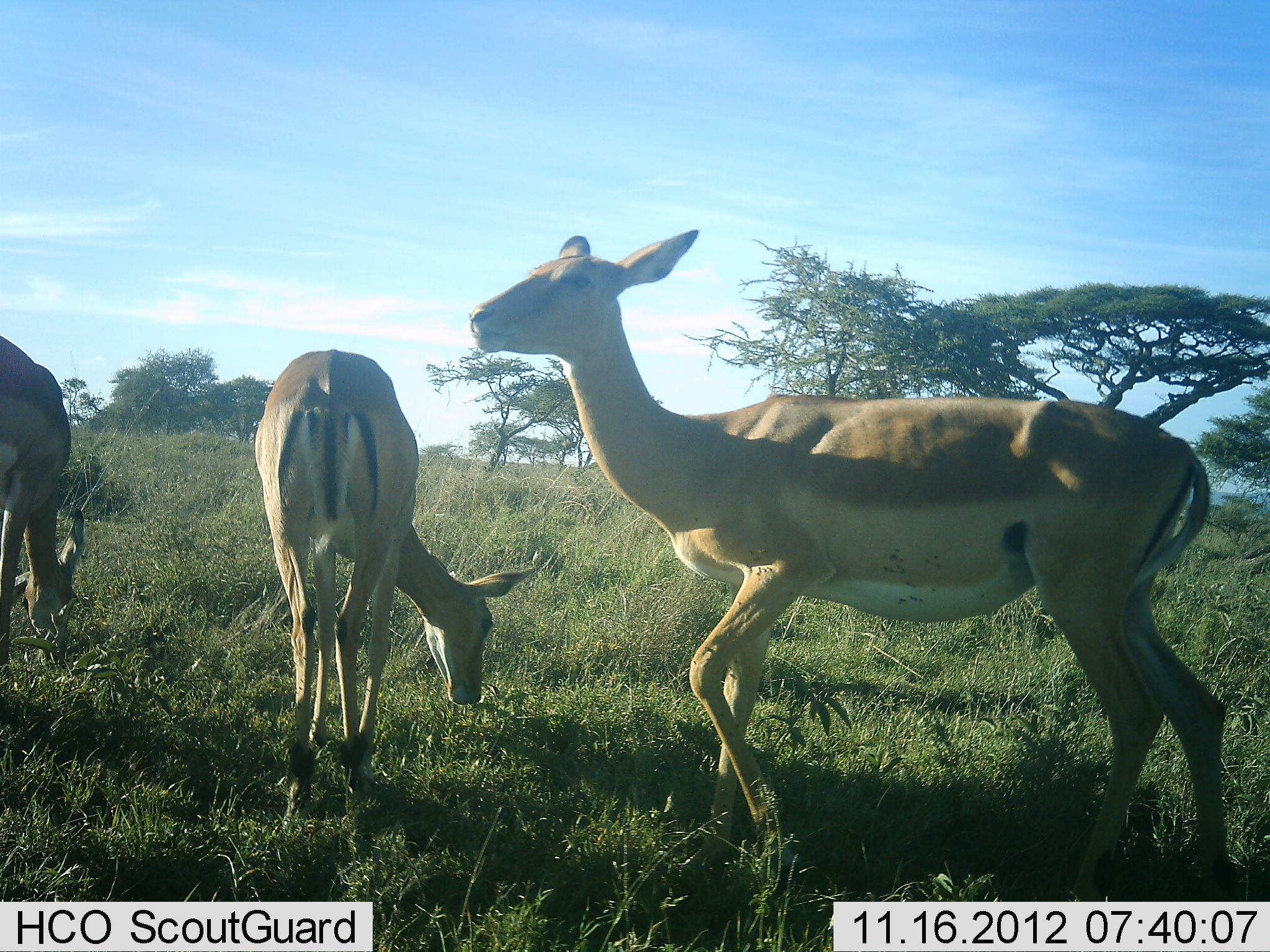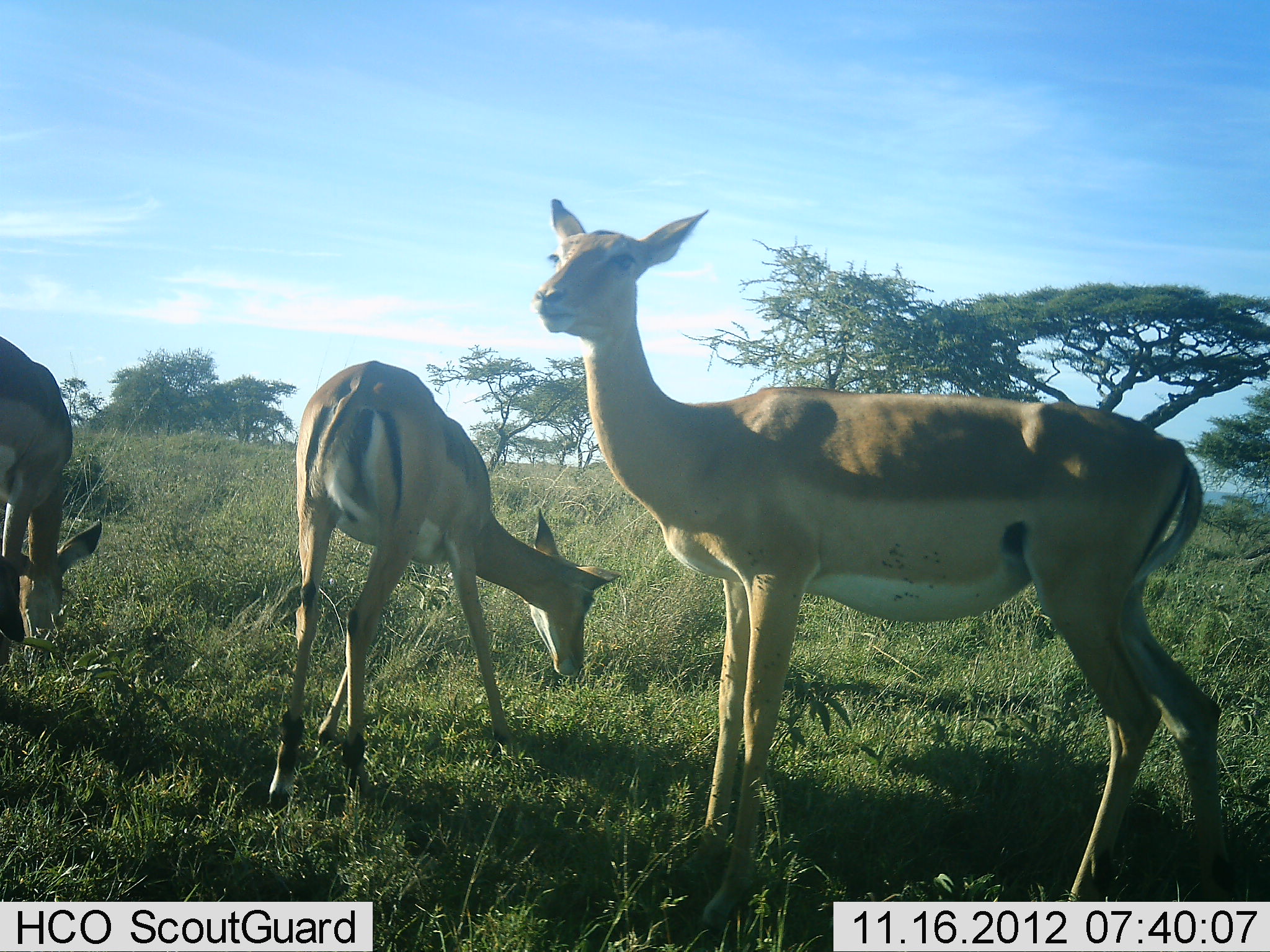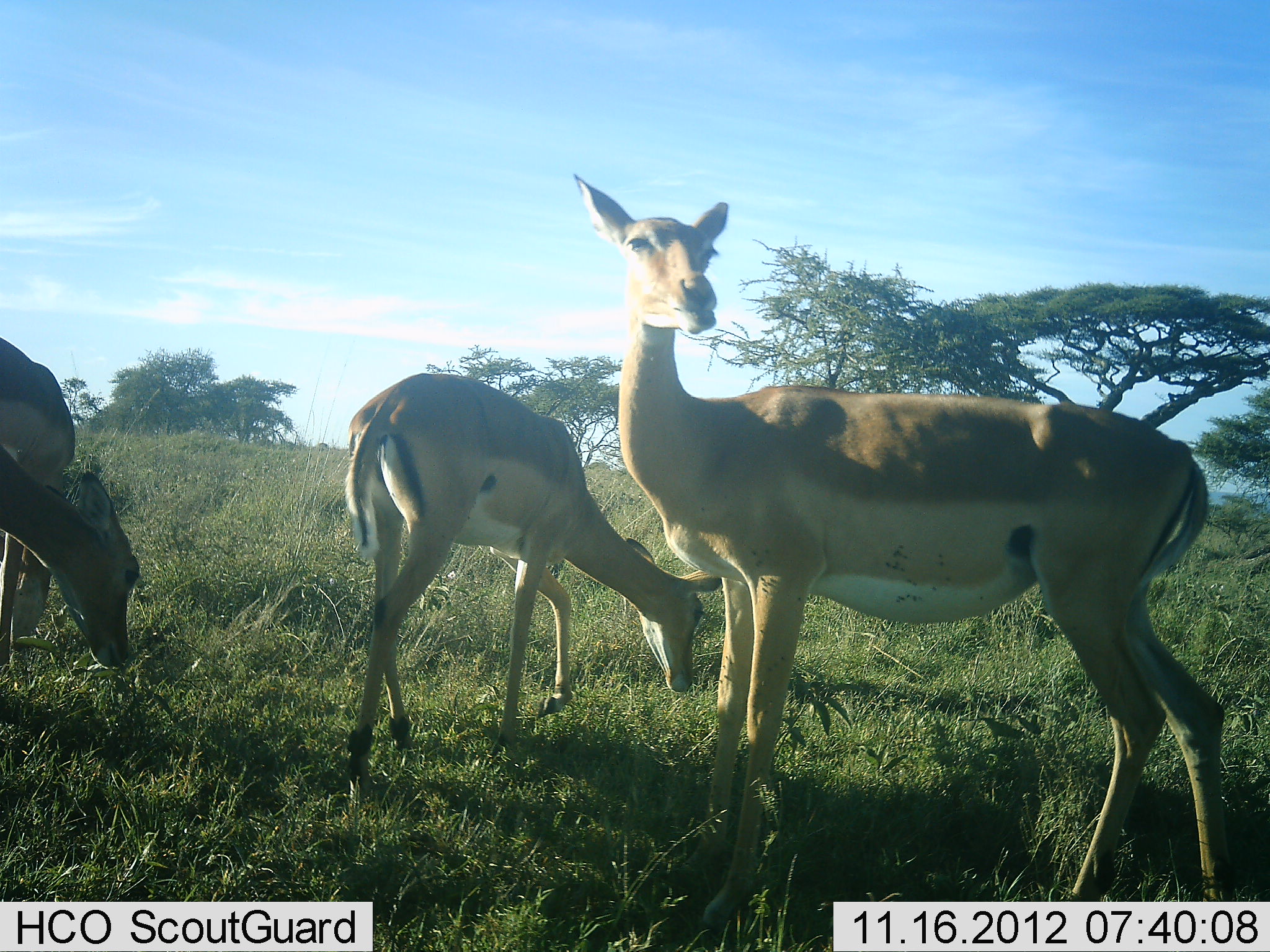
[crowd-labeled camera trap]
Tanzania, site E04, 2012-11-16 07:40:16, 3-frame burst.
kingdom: Animalia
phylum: Chordata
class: Mammalia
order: Artiodactyla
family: Bovidae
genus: Aepyceros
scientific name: Aepyceros melampus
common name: impala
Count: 4.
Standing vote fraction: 70%.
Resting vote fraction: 0%.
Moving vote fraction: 20%.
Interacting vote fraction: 0%.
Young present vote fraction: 0%.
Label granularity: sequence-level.